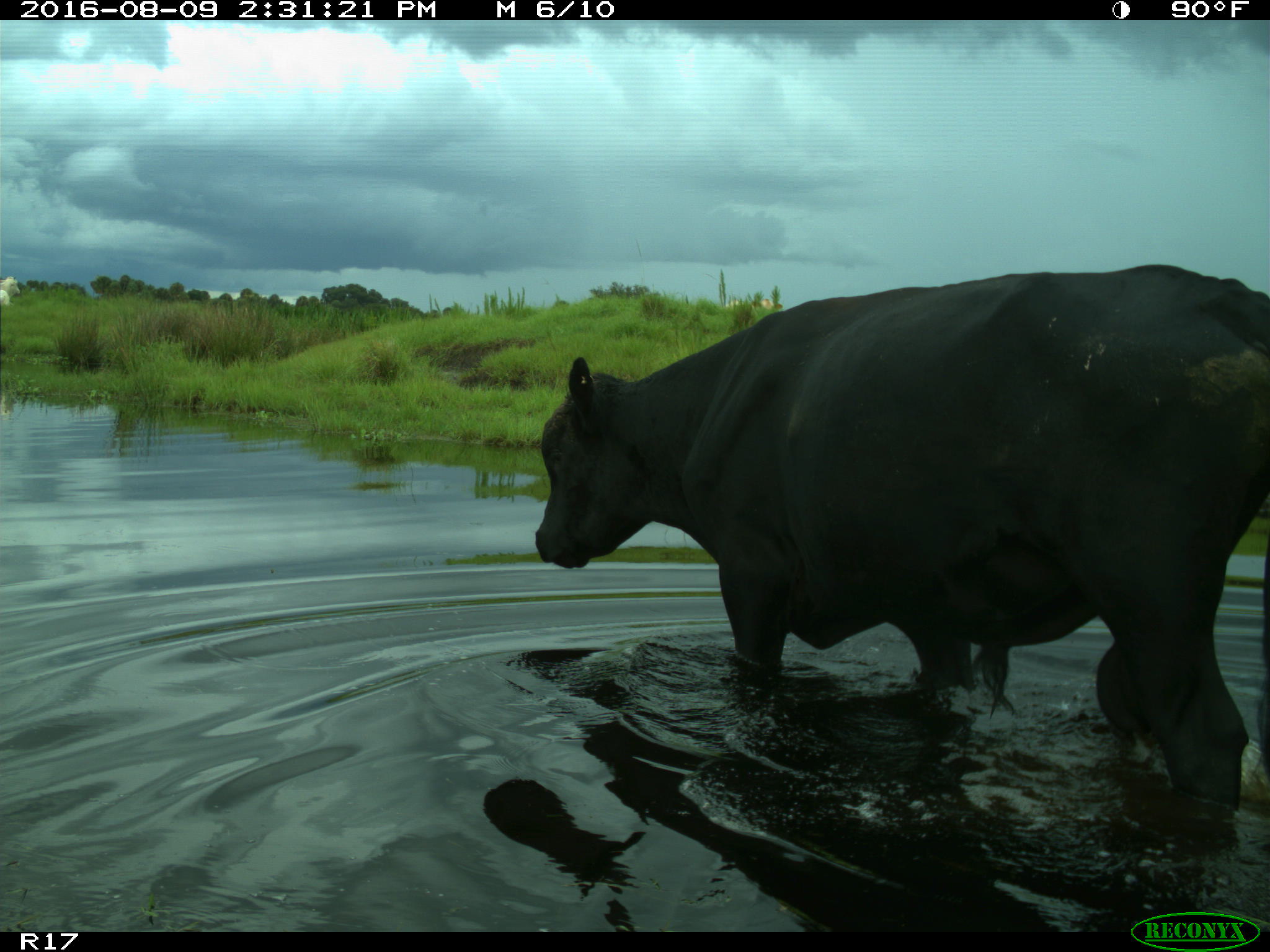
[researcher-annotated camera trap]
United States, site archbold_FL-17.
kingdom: Animalia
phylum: Chordata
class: Mammalia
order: Artiodactyla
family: Bovidae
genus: Bos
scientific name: Bos taurus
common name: domestic cow